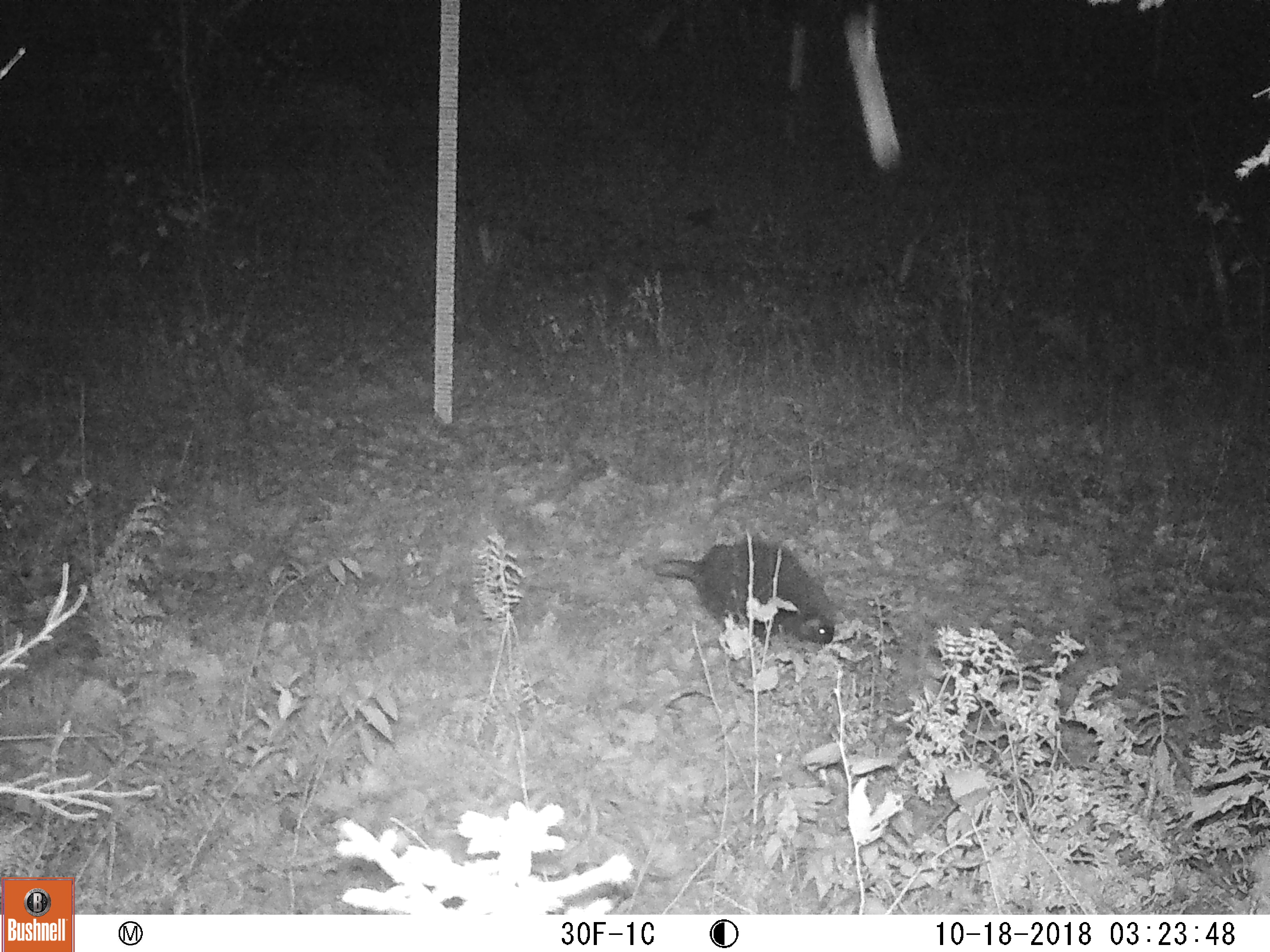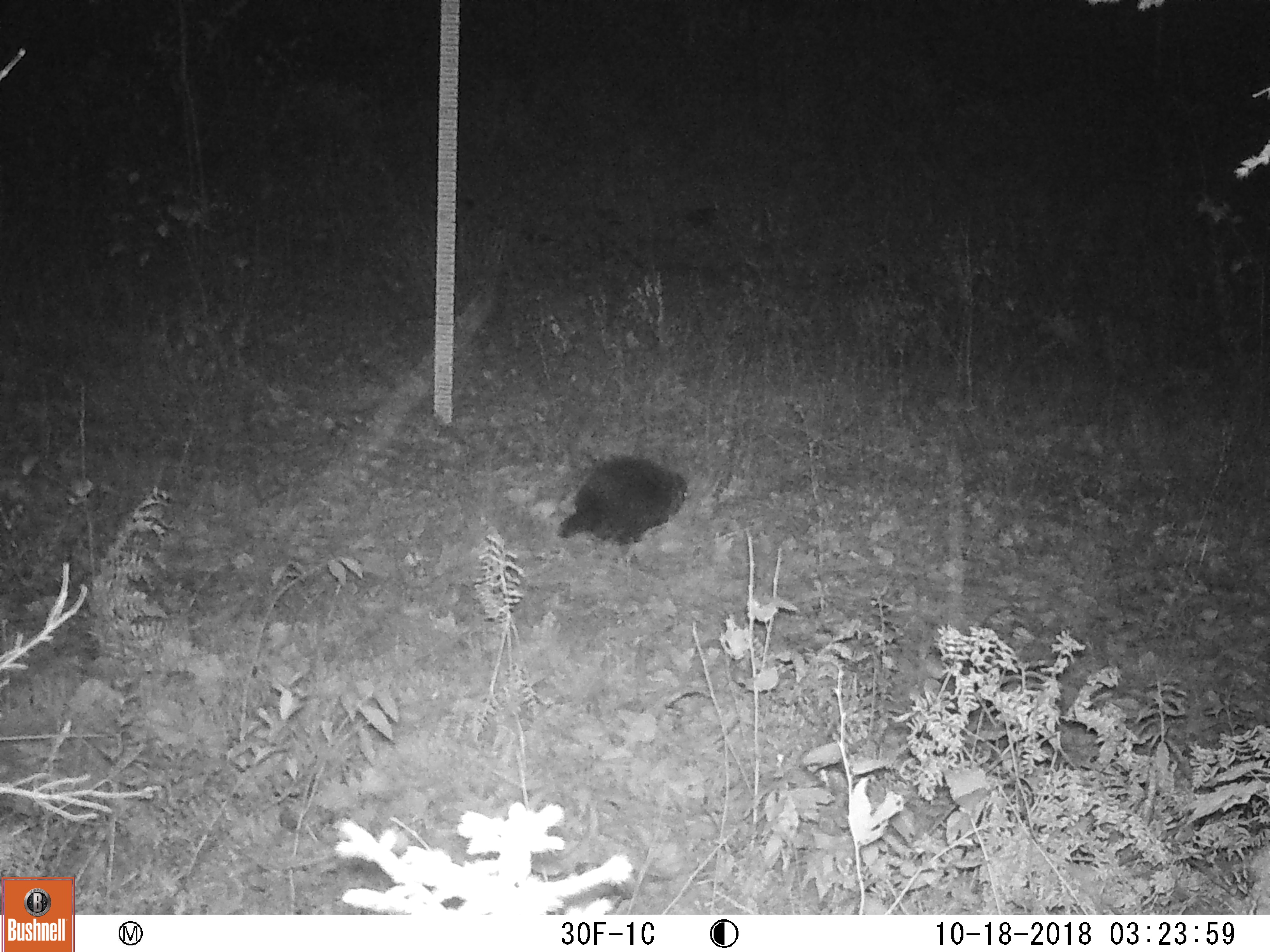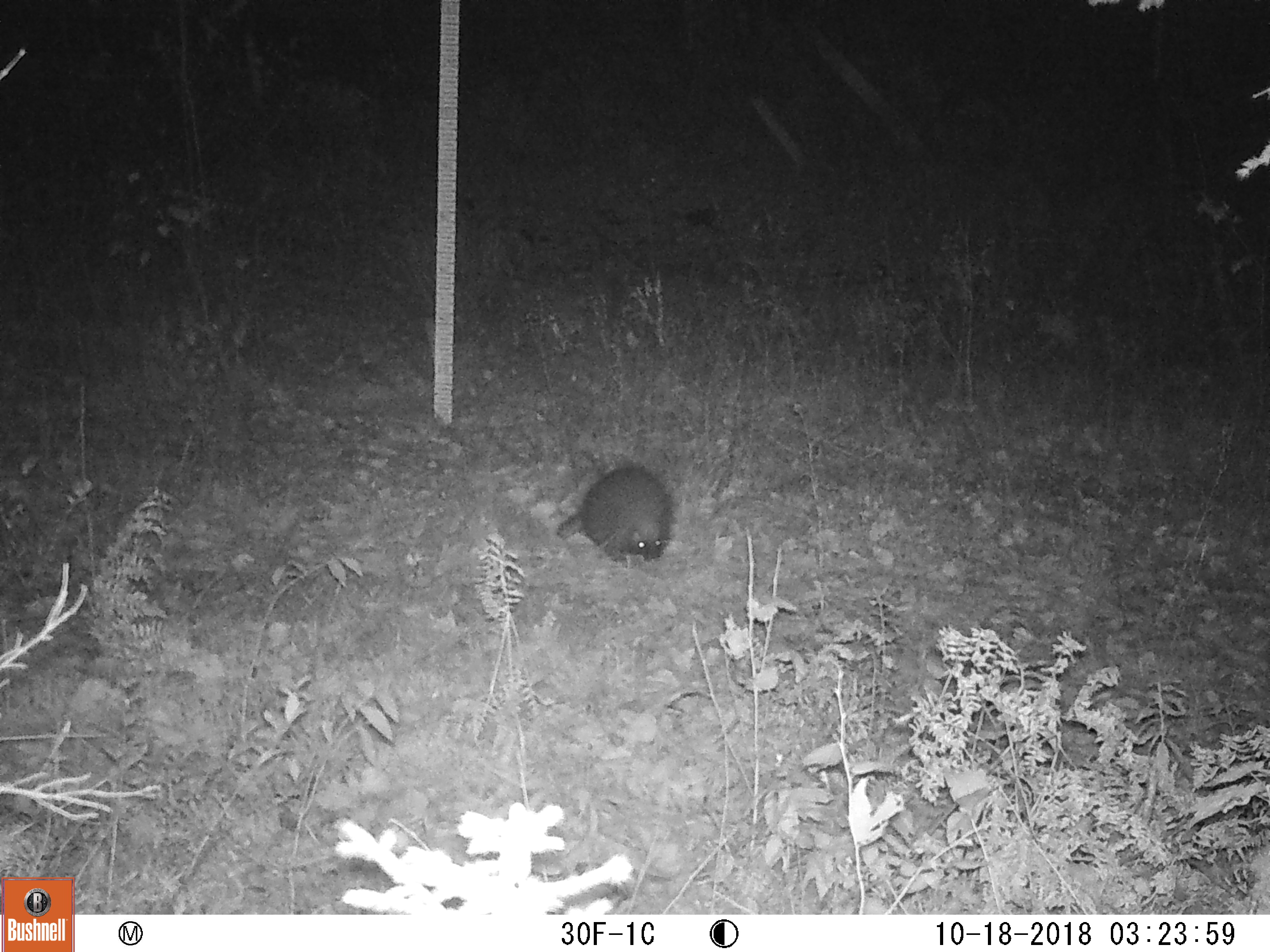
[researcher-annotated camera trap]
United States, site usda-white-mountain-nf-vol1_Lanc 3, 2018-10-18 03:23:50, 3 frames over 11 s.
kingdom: Animalia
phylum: Chordata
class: Mammalia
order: Rodentia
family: Erethizontidae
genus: Erethizon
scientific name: Erethizon dorsatum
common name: porcupine